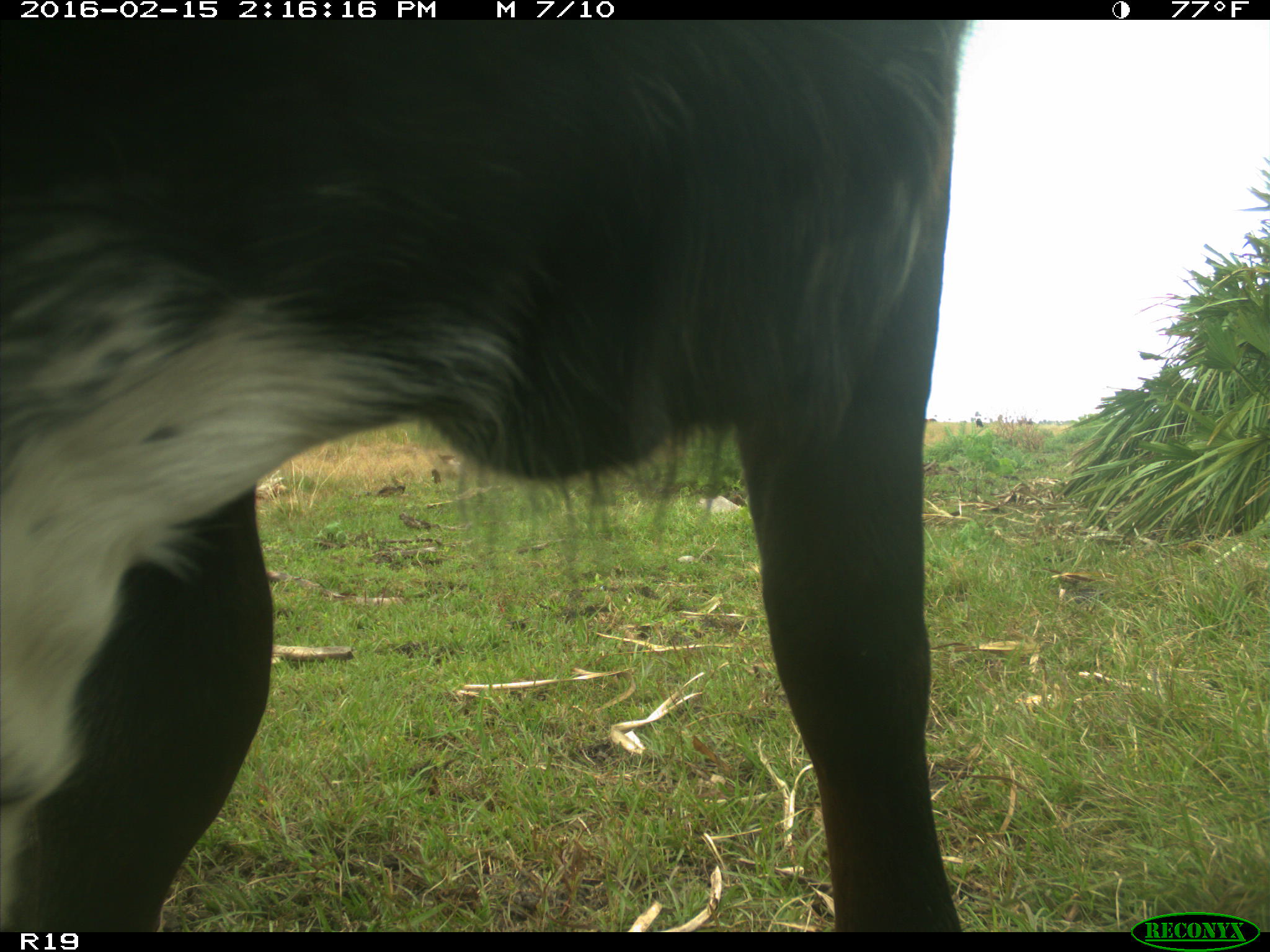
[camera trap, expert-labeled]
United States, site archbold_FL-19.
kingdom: Animalia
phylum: Chordata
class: Mammalia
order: Artiodactyla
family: Bovidae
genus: Bos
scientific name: Bos taurus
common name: domestic cow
Bos taurus (domestic cow).